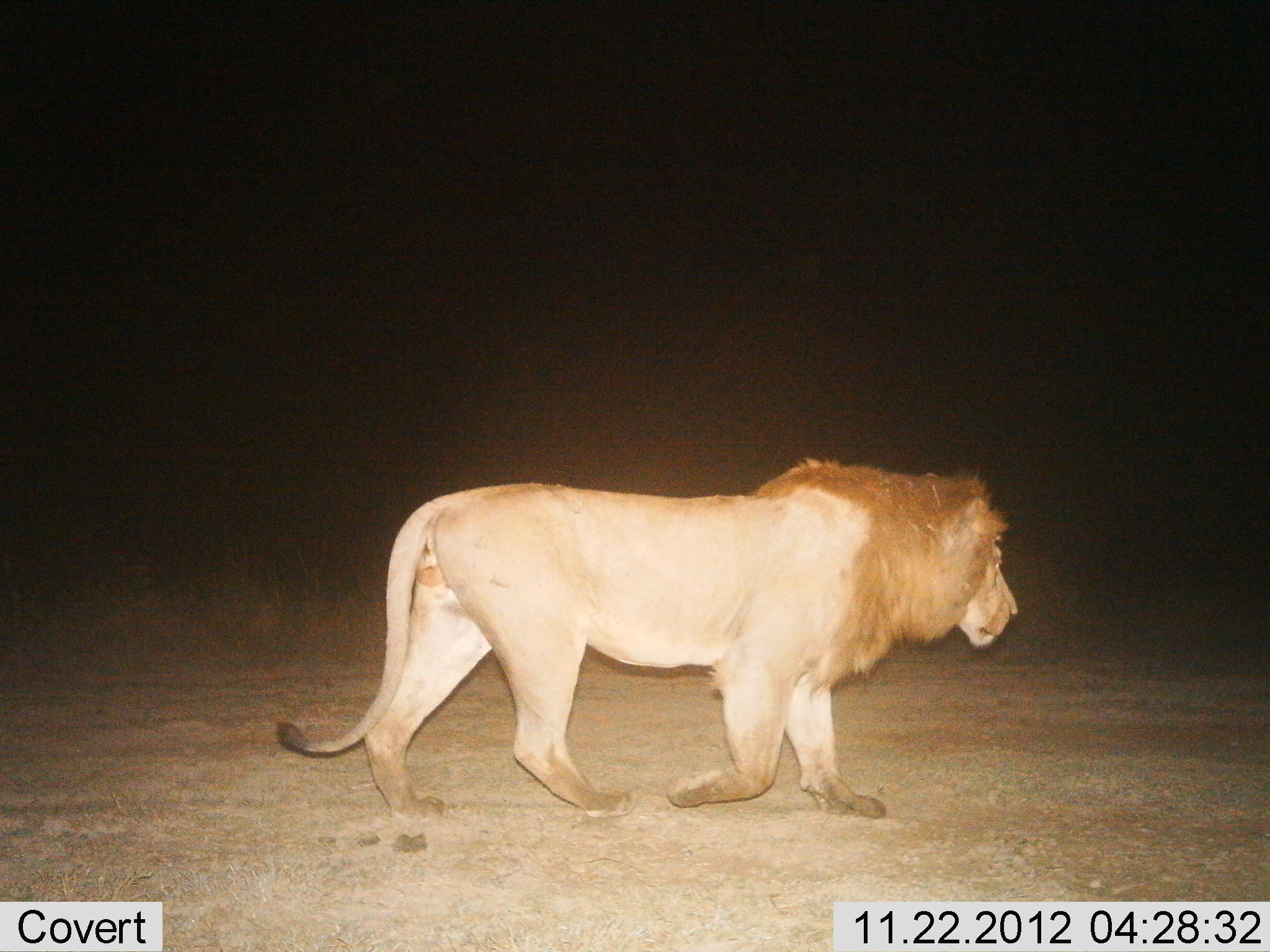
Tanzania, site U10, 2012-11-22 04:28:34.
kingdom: Animalia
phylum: Chordata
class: Mammalia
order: Carnivora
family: Felidae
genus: Panthera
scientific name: Panthera leo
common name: lion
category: lionmale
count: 1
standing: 10%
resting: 0%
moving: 90%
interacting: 0%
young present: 0%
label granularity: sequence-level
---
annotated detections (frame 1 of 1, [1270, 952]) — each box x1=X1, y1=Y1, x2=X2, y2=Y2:
animal: x1=277, y1=457, x2=1018, y2=819